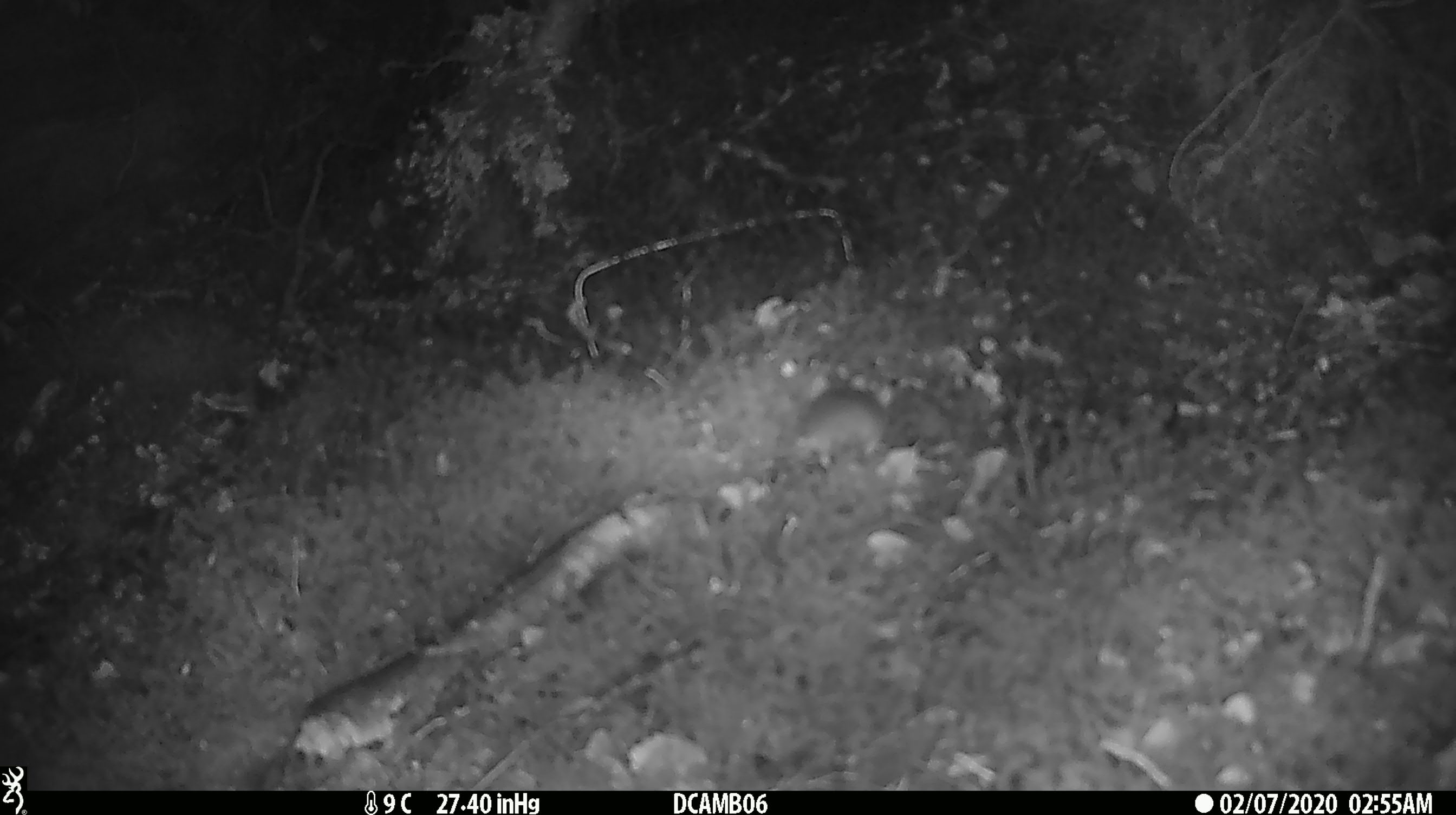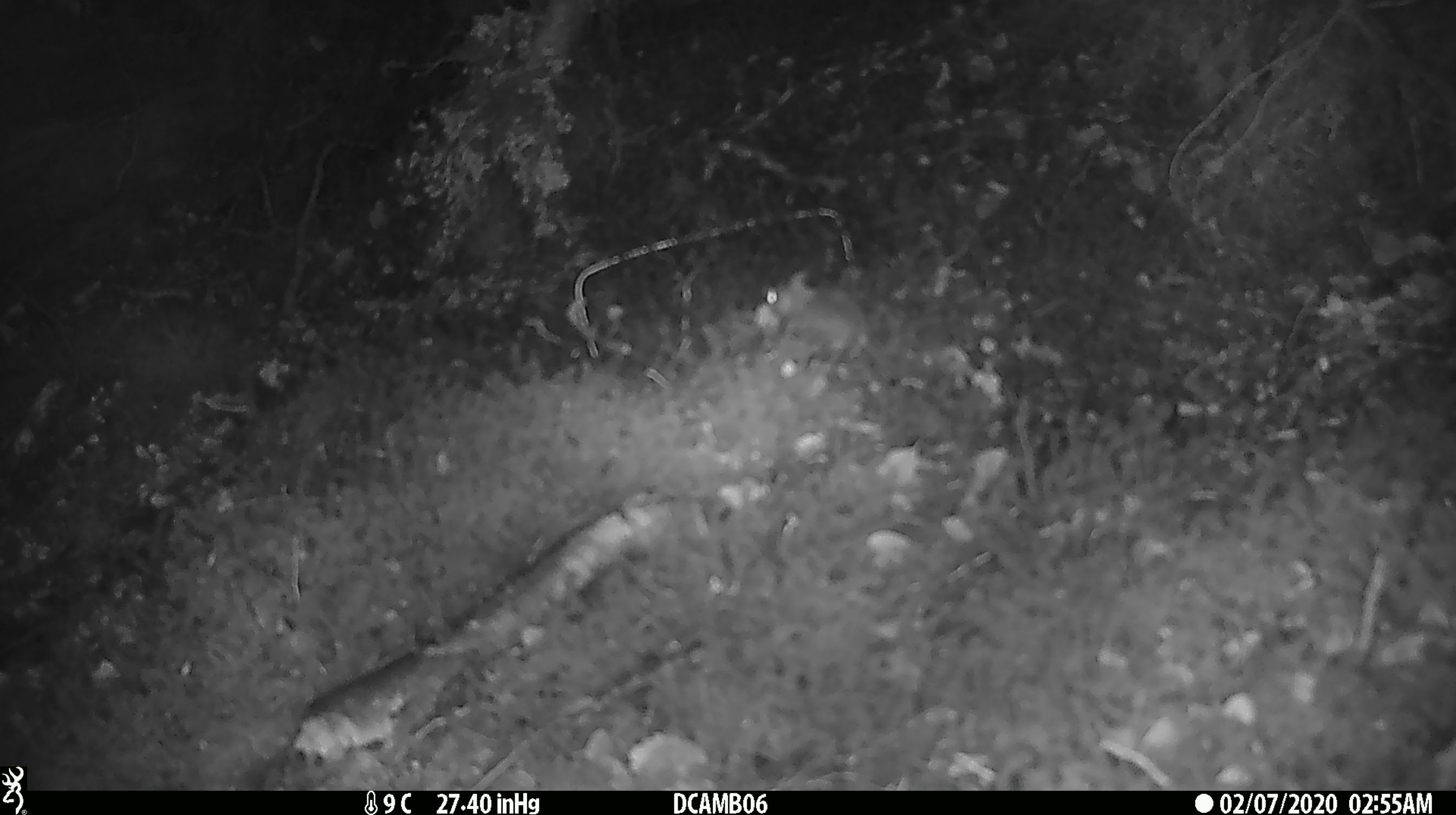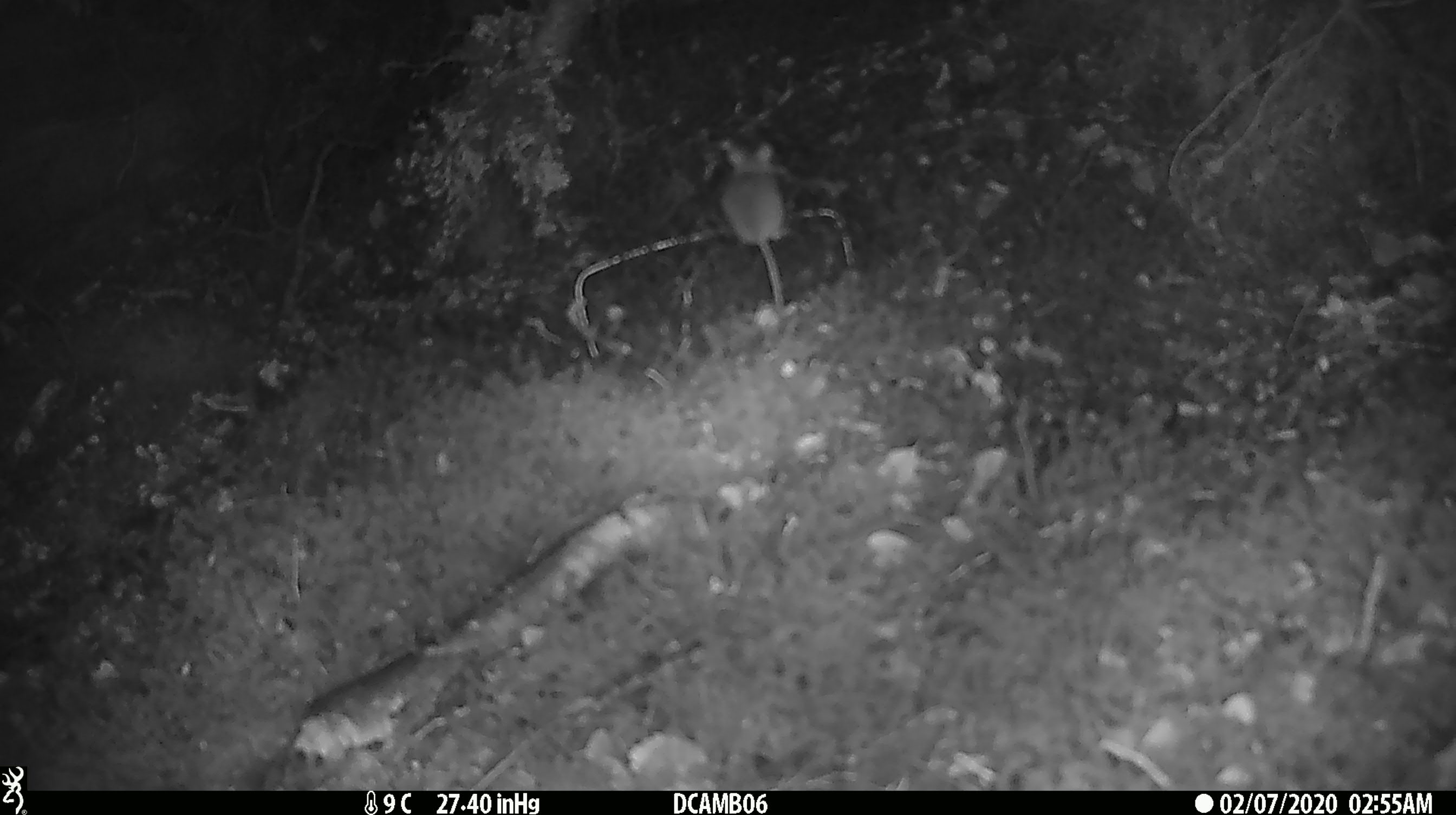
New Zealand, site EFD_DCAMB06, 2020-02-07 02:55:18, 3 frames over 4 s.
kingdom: Animalia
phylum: Chordata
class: Mammalia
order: Rodentia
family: Muridae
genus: Mus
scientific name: Mus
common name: mouse